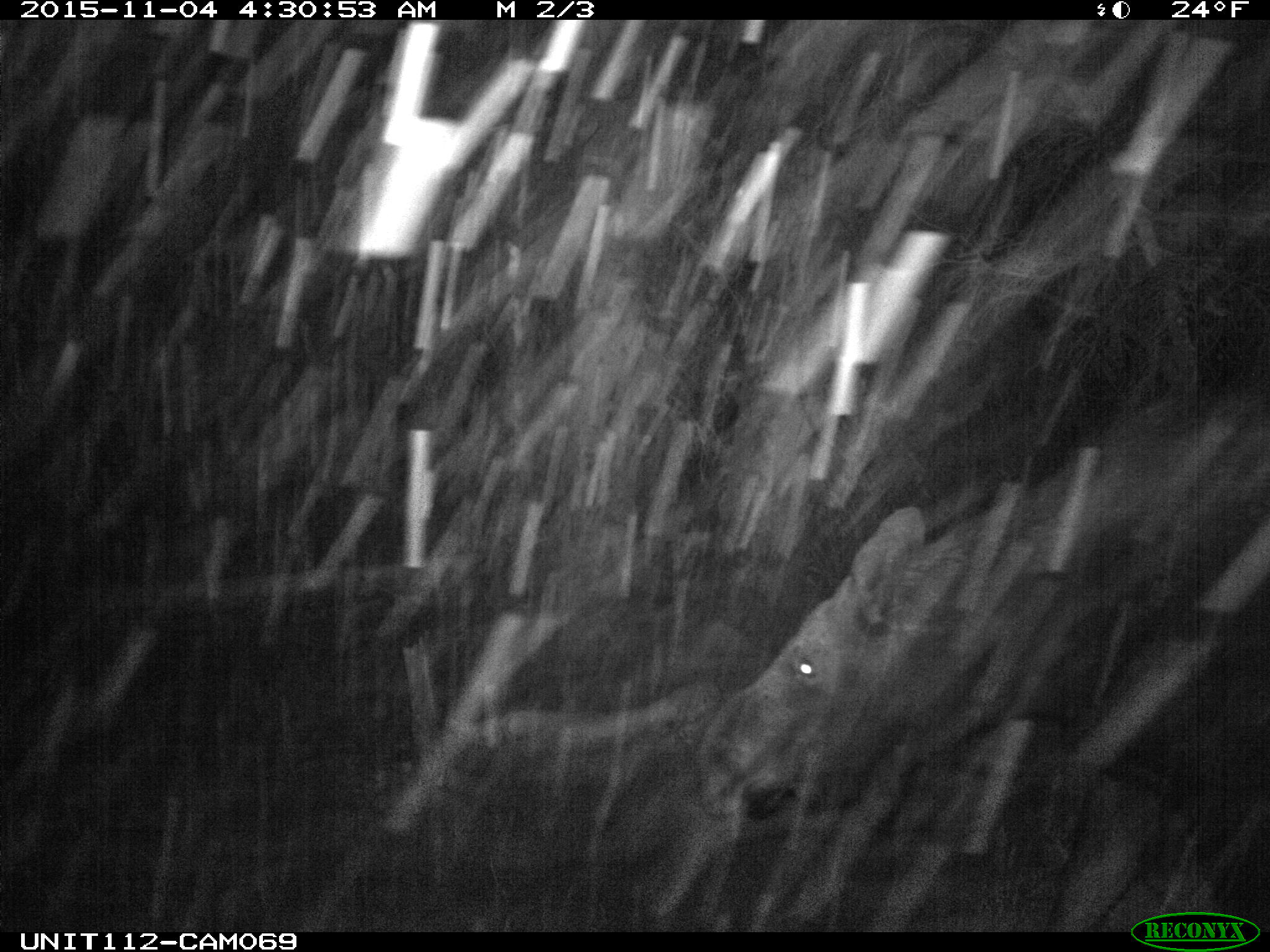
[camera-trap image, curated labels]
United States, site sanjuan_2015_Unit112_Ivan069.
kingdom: Animalia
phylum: Chordata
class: Mammalia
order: Artiodactyla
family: Cervidae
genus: Alces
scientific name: Alces alces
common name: moose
Alces alces (moose).